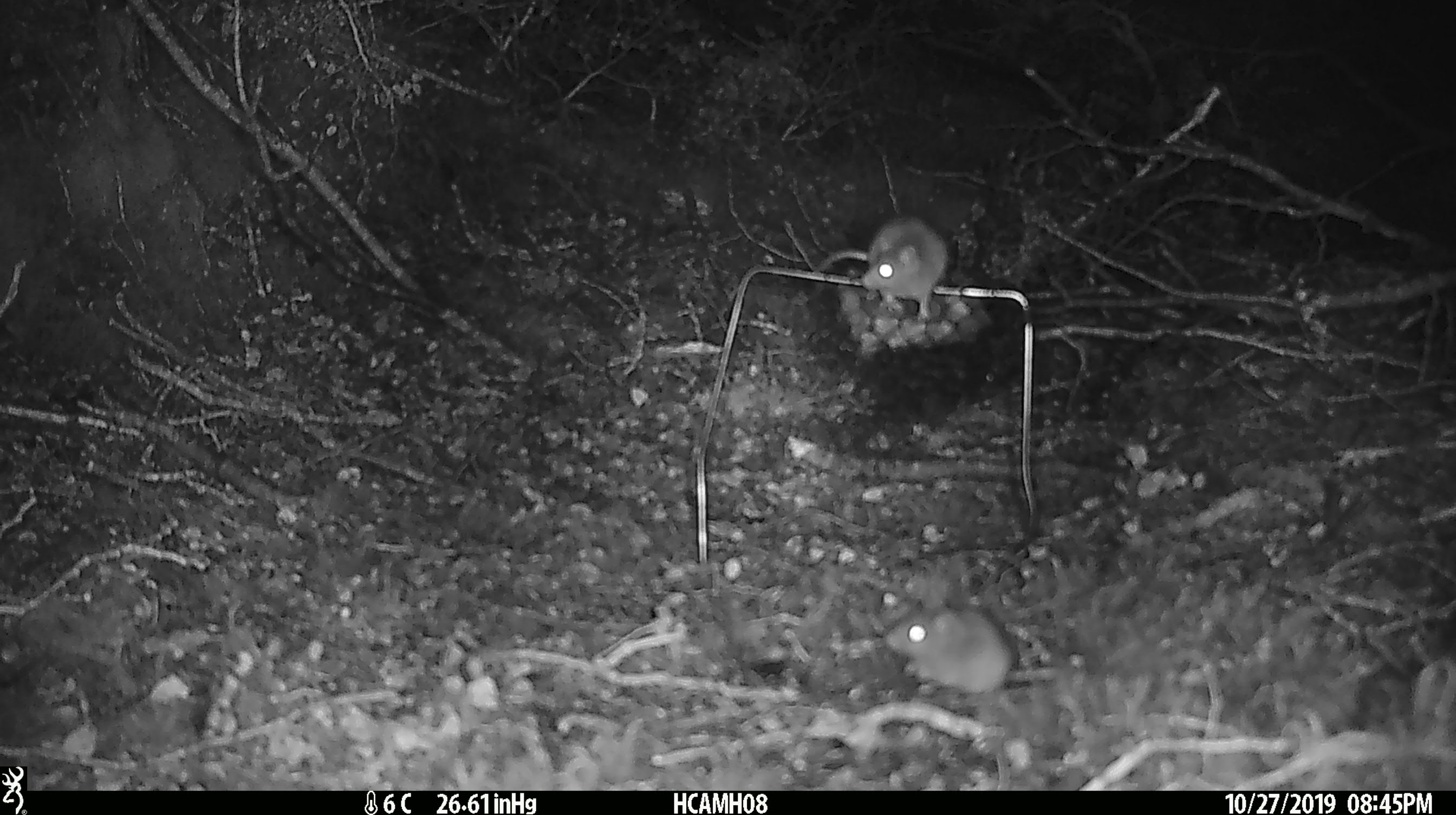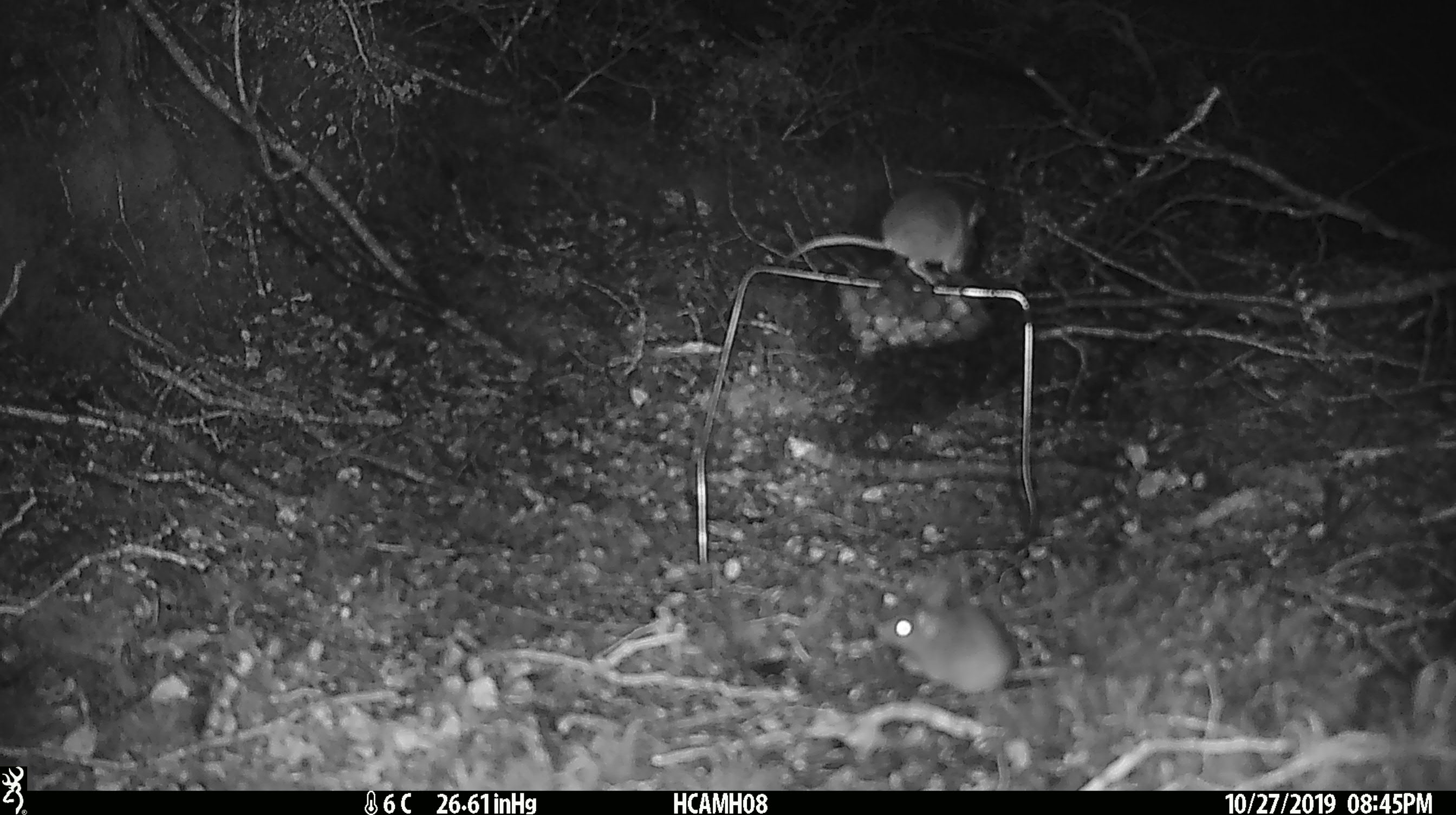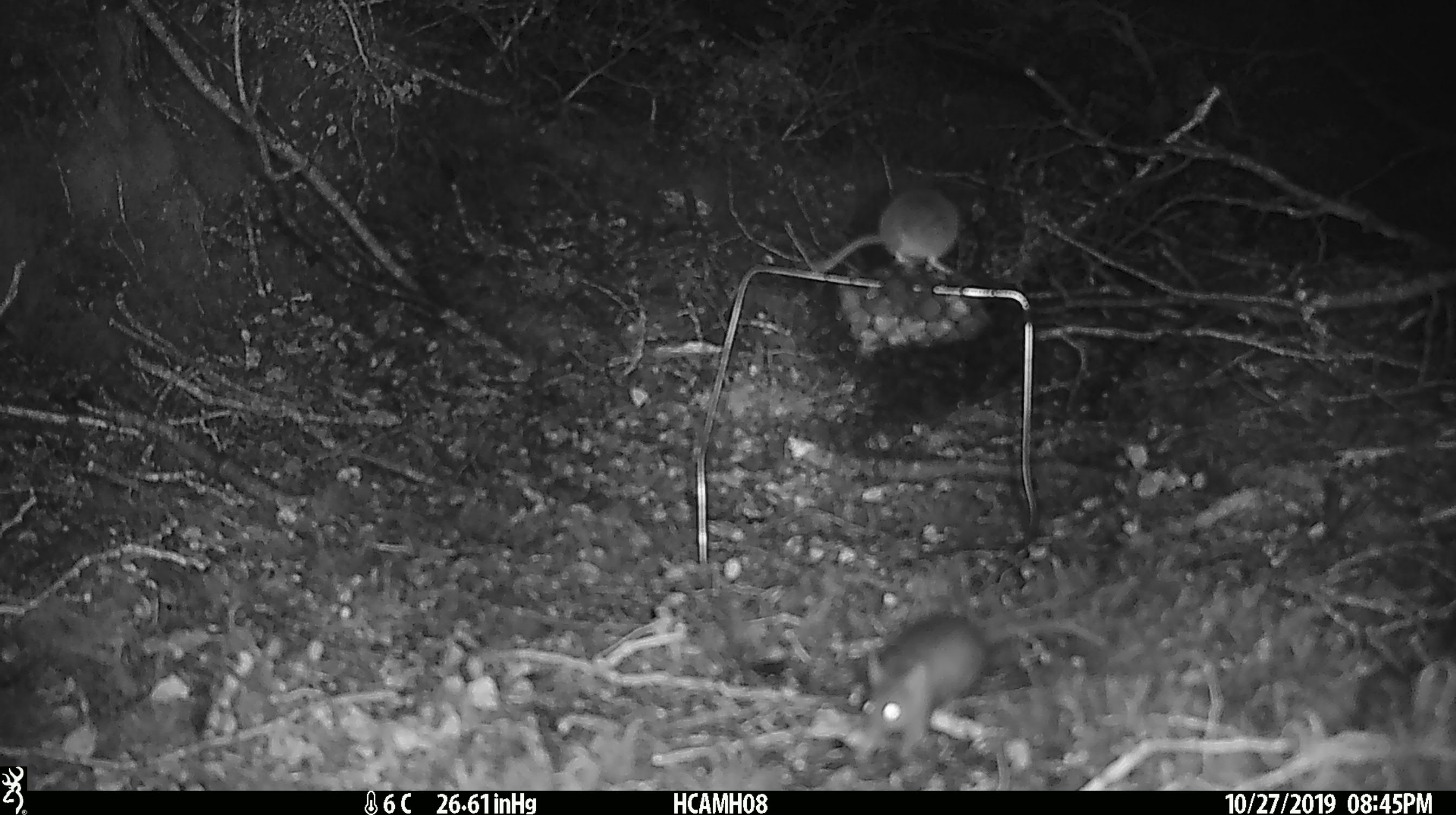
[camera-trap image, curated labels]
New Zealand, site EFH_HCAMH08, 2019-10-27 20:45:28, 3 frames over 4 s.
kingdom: Animalia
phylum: Chordata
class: Mammalia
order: Rodentia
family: Muridae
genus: Mus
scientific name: Mus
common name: mouse